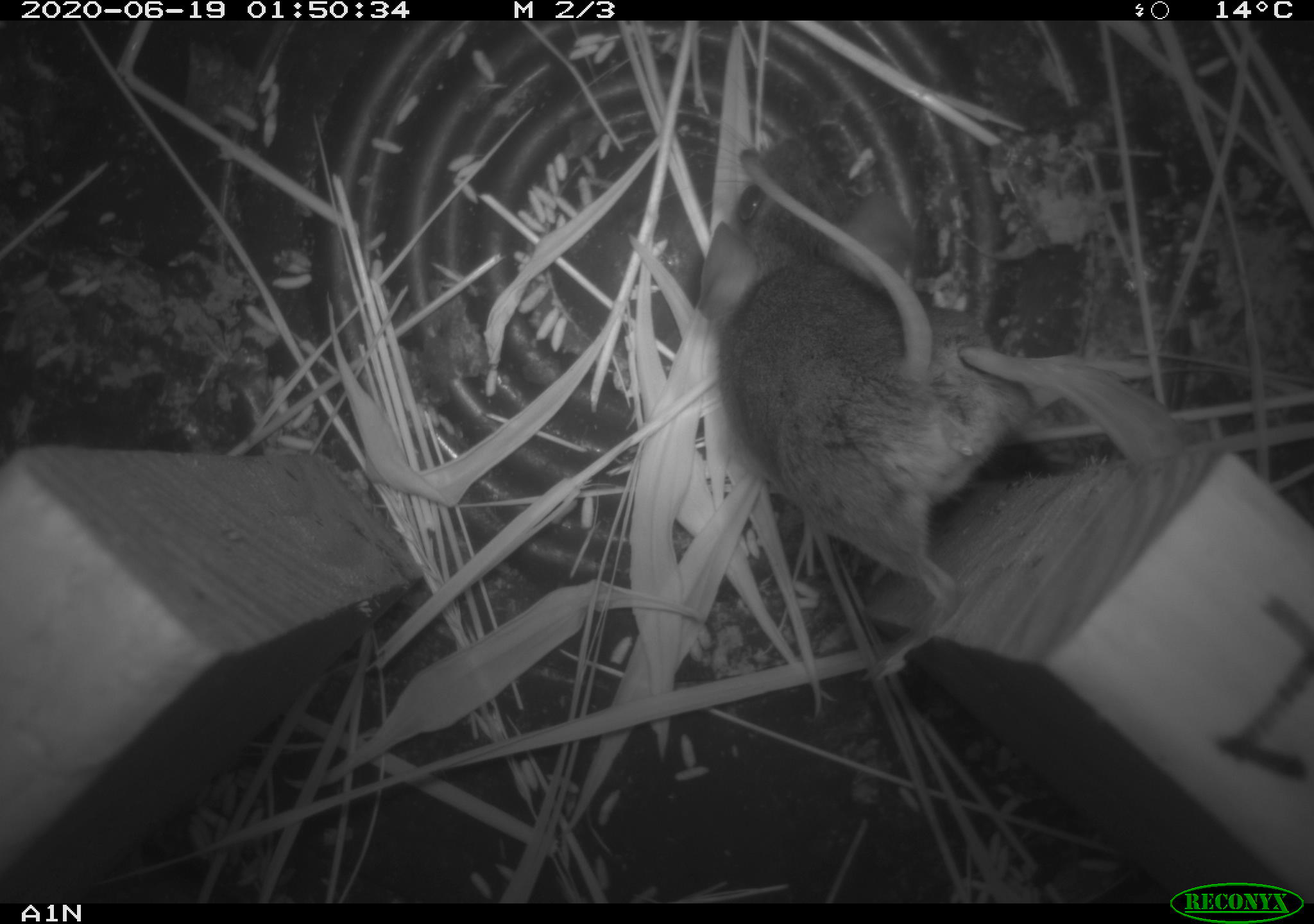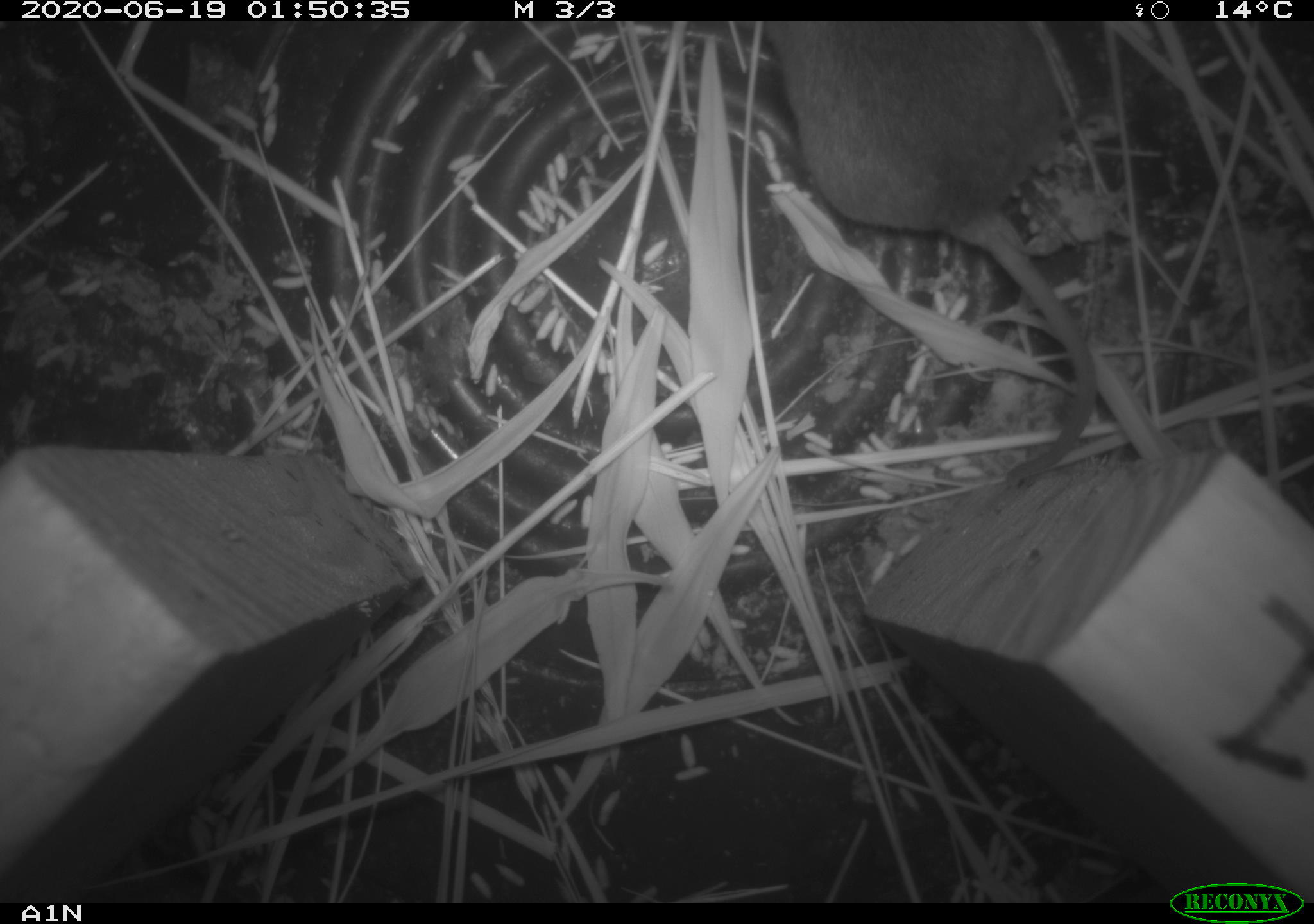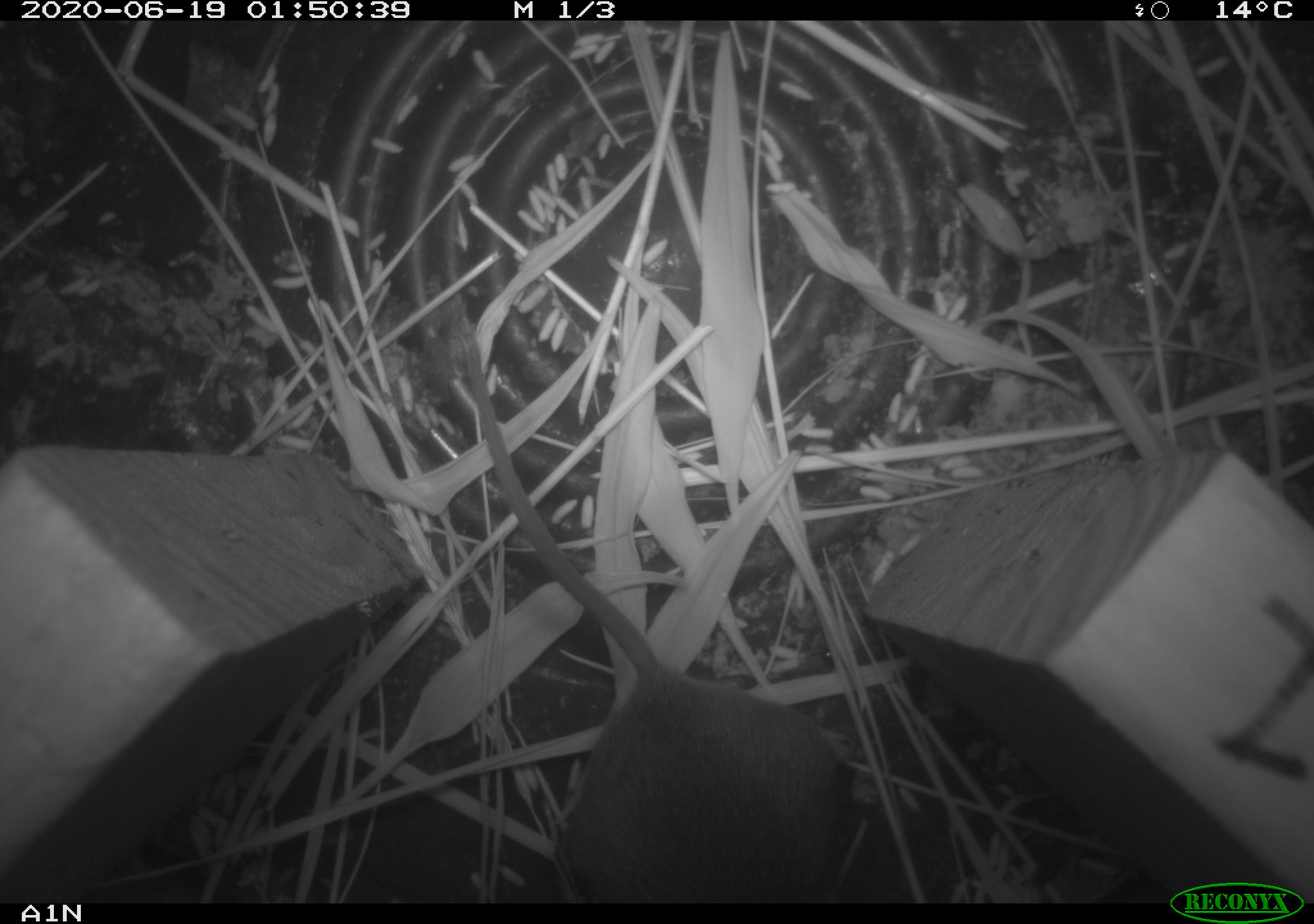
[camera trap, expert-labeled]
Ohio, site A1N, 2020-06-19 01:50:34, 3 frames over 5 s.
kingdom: Animalia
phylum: Chordata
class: Mammalia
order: Rodentia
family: Cricetidae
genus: Peromyscus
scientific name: Peromyscus leucopus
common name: white-footed mouse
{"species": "white-footed mouse (Peromyscus leucopus)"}